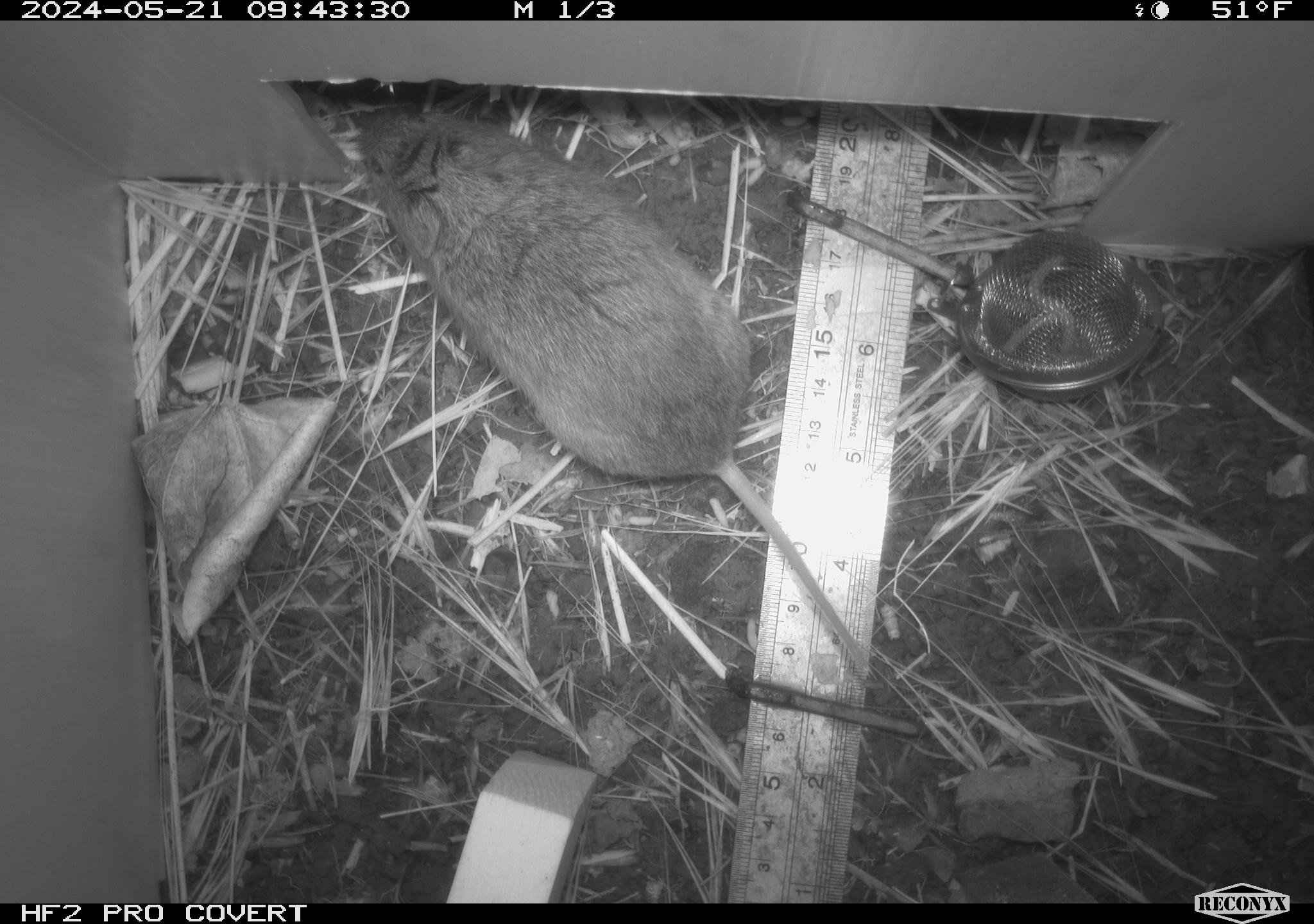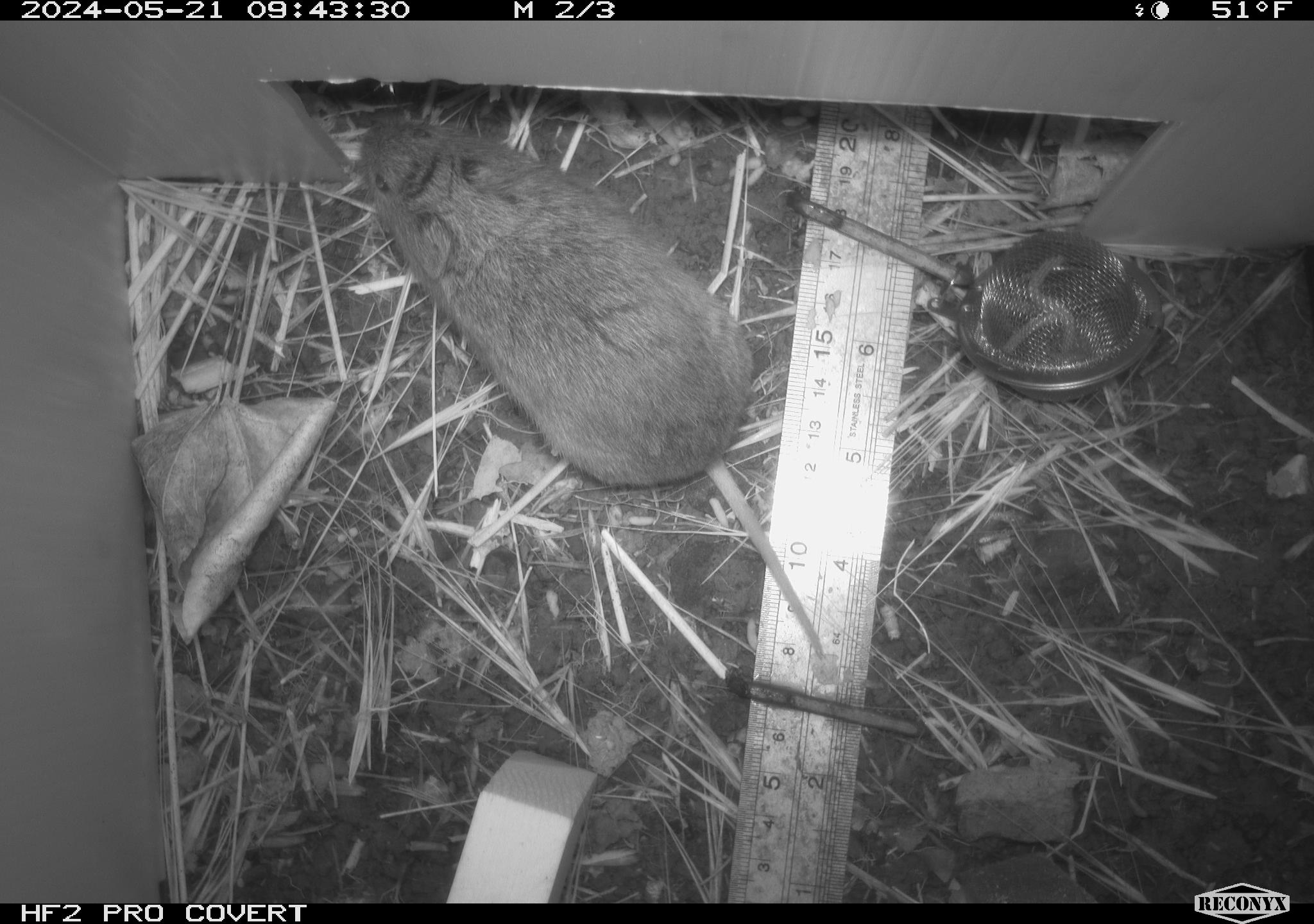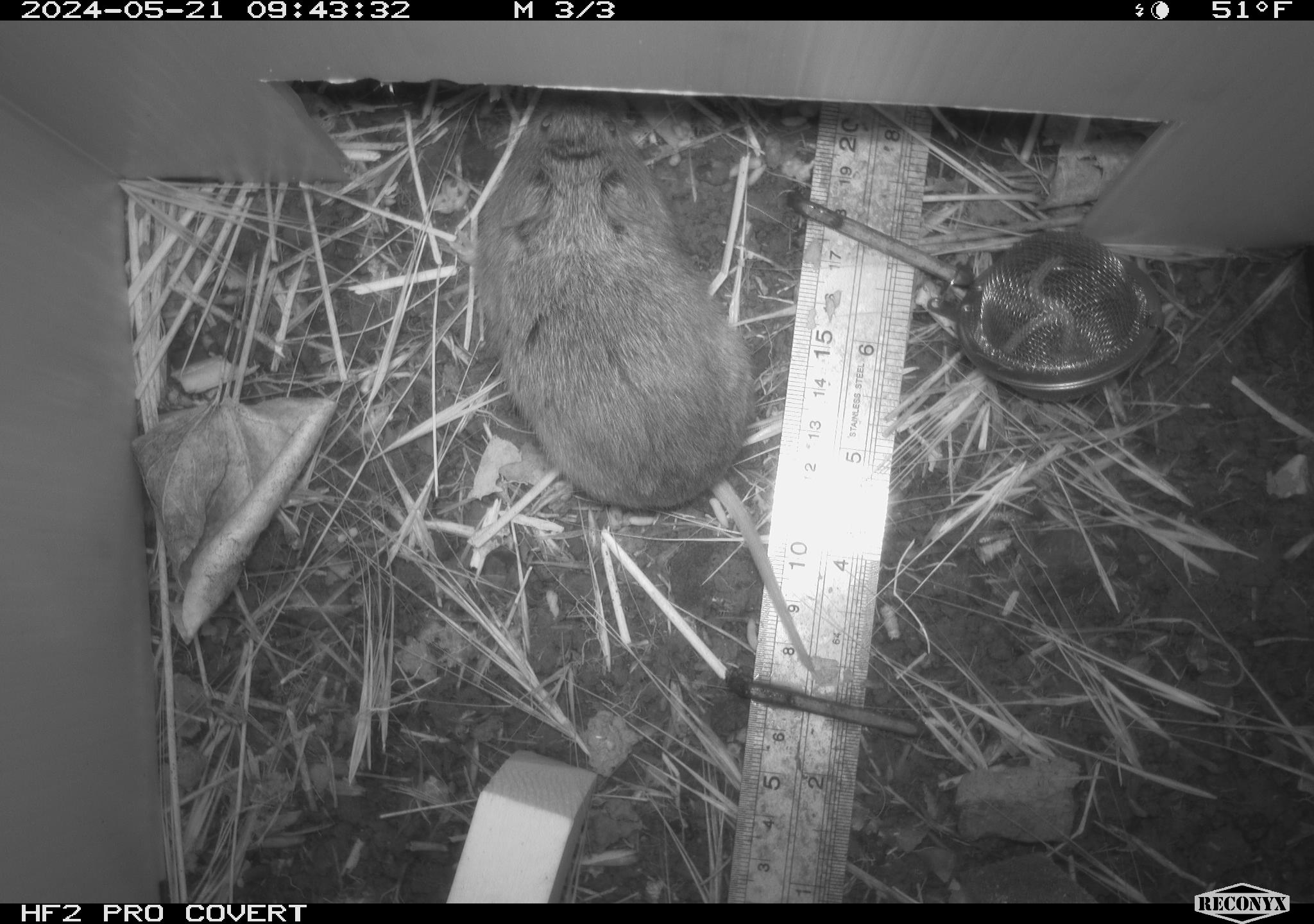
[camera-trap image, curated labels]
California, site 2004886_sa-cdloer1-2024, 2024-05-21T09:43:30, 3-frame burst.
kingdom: Animalia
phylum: Chordata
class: Mammalia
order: Rodentia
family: Cricetidae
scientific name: Arvicolinae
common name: voles, lemmings, and muskrats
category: arvicolinae subfamily